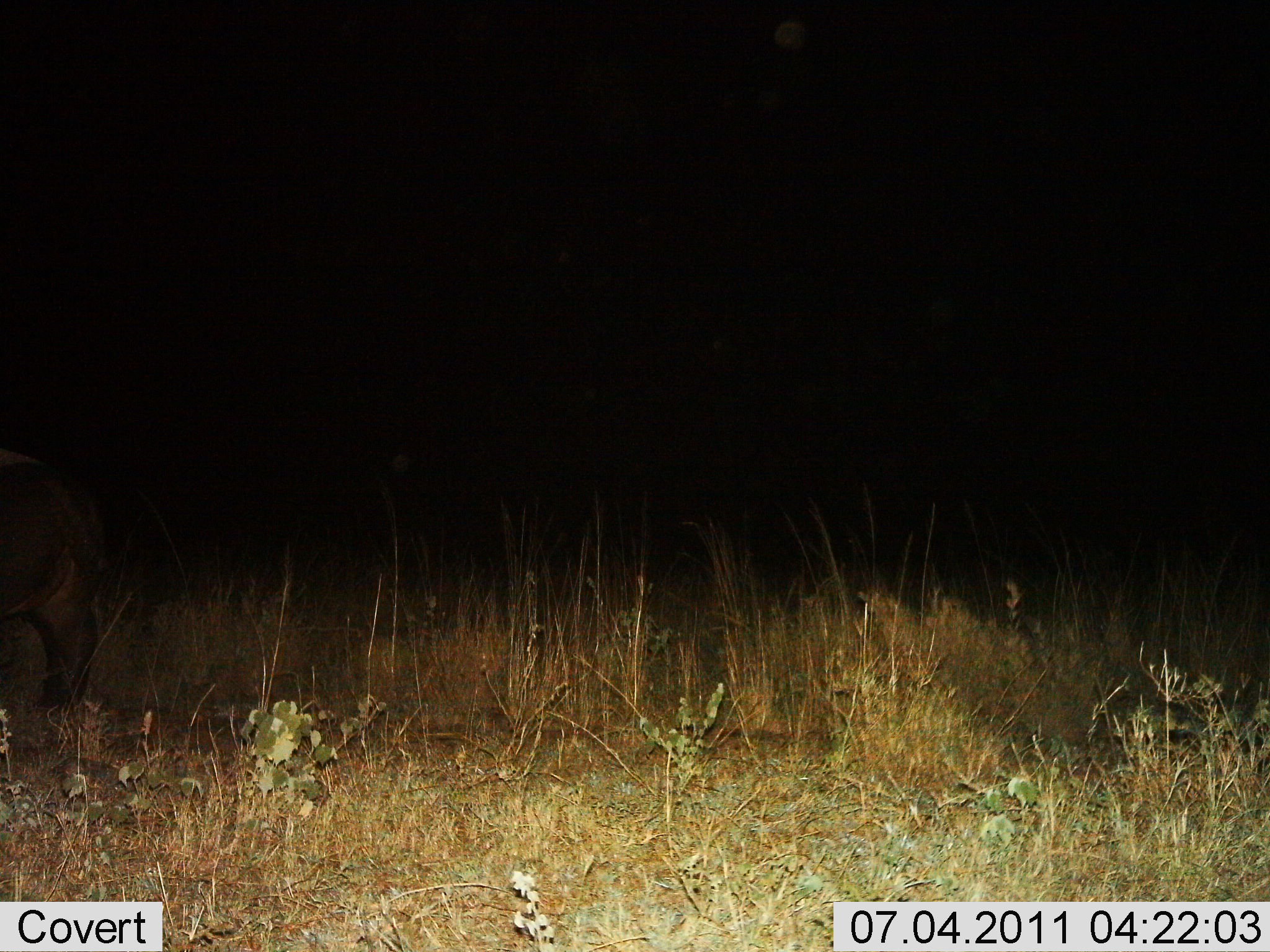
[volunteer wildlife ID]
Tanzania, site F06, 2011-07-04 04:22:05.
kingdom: Animalia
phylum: Chordata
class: Mammalia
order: Artiodactyla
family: Hippopotamidae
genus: Hippopotamus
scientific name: Hippopotamus amphibius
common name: hippopotamus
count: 1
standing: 75%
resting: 0%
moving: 38%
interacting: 0%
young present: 0%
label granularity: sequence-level